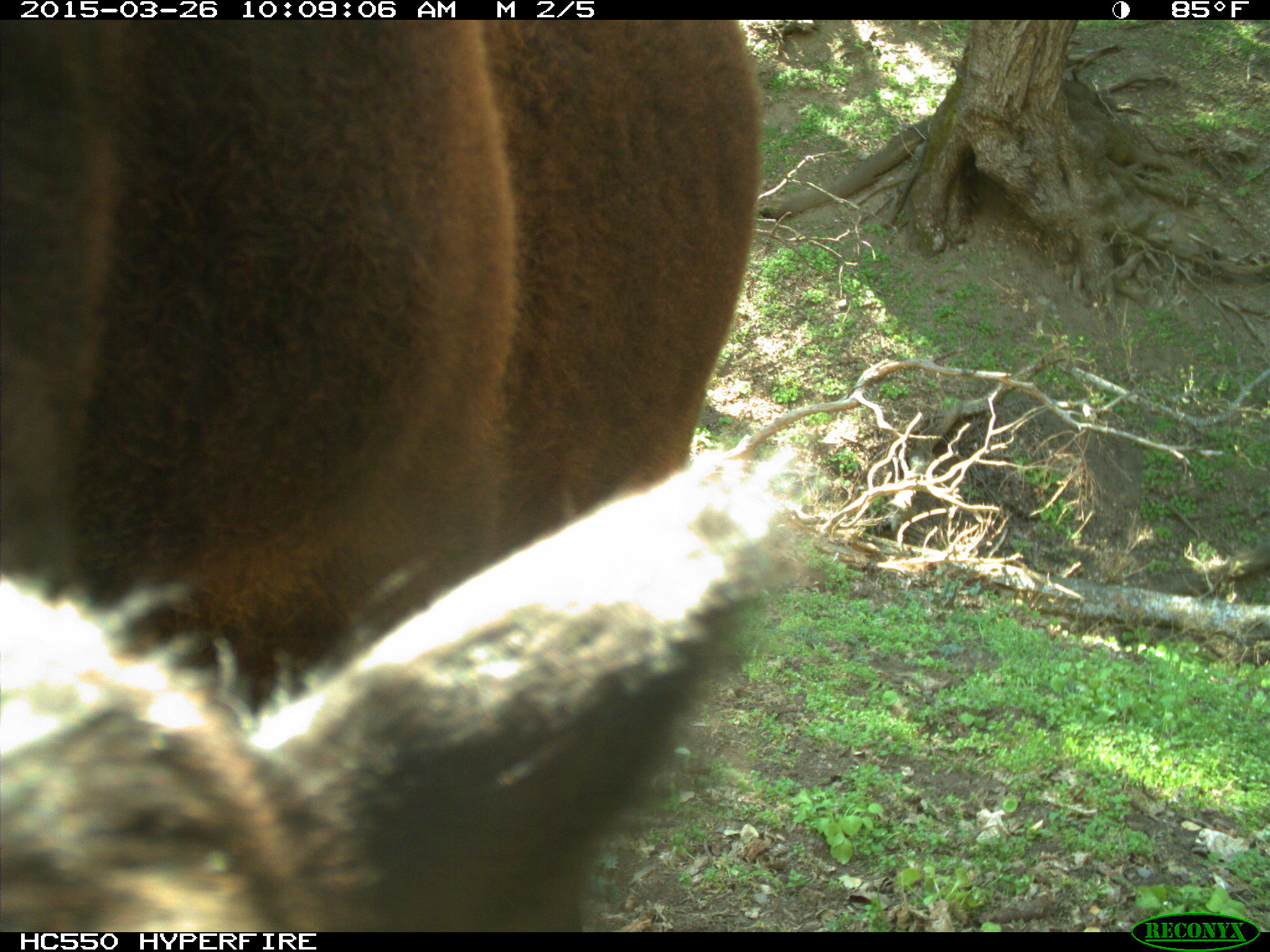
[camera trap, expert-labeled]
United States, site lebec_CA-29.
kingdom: Animalia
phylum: Chordata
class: Mammalia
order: Artiodactyla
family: Bovidae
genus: Bos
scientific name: Bos taurus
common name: domestic cow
Bos taurus (domestic cow).